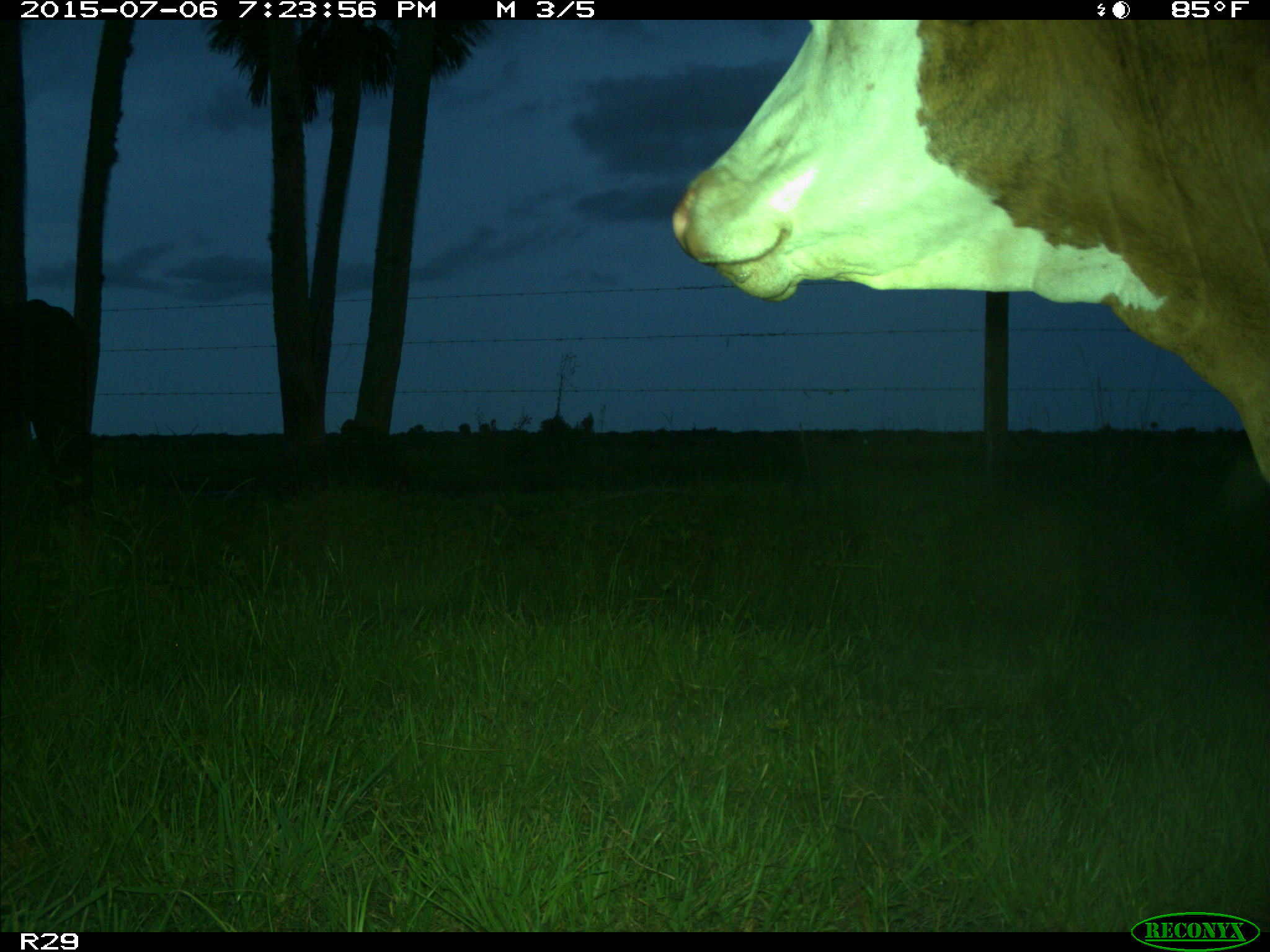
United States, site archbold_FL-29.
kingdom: Animalia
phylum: Chordata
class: Mammalia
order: Artiodactyla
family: Bovidae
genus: Bos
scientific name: Bos taurus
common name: domestic cow